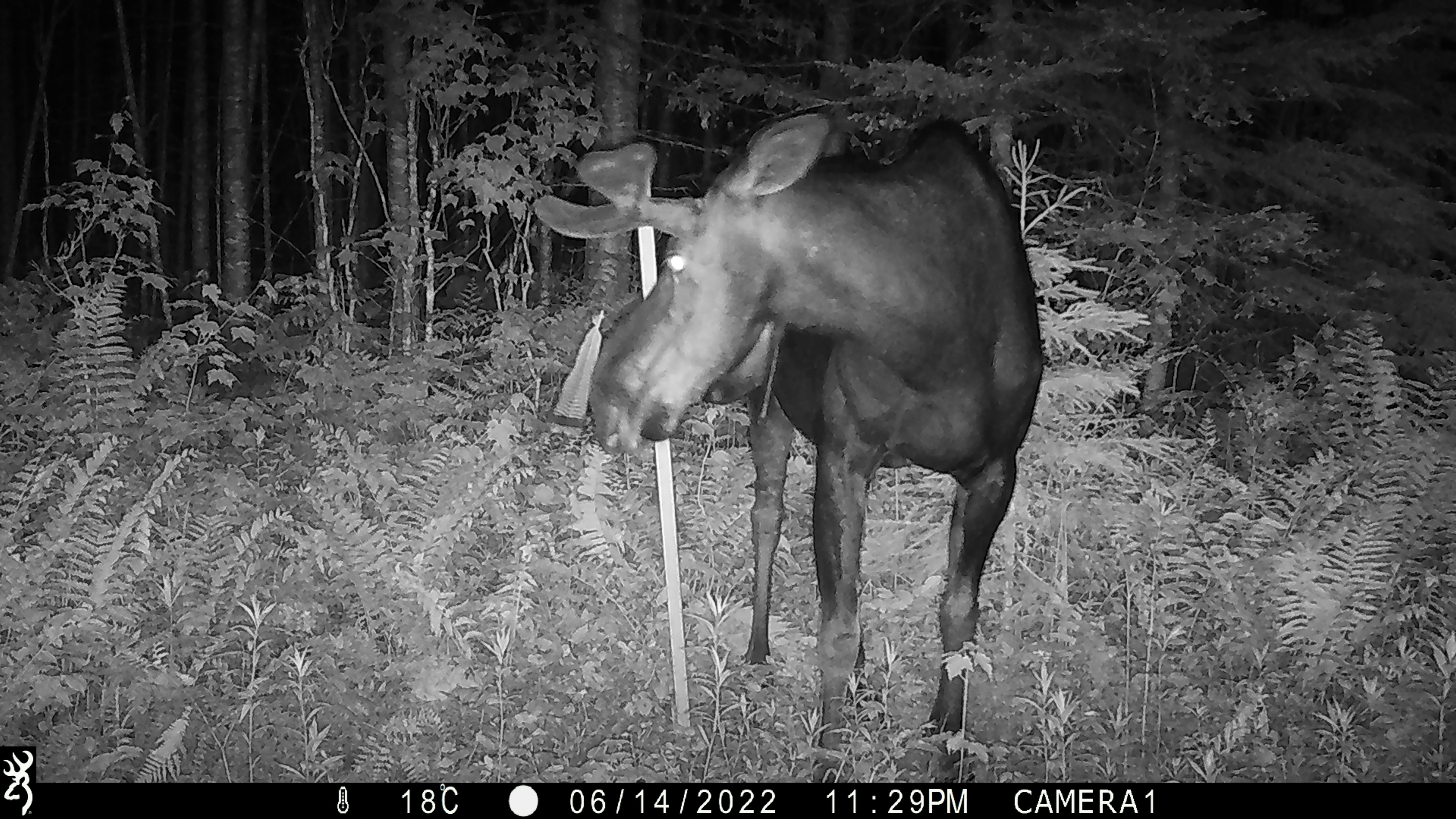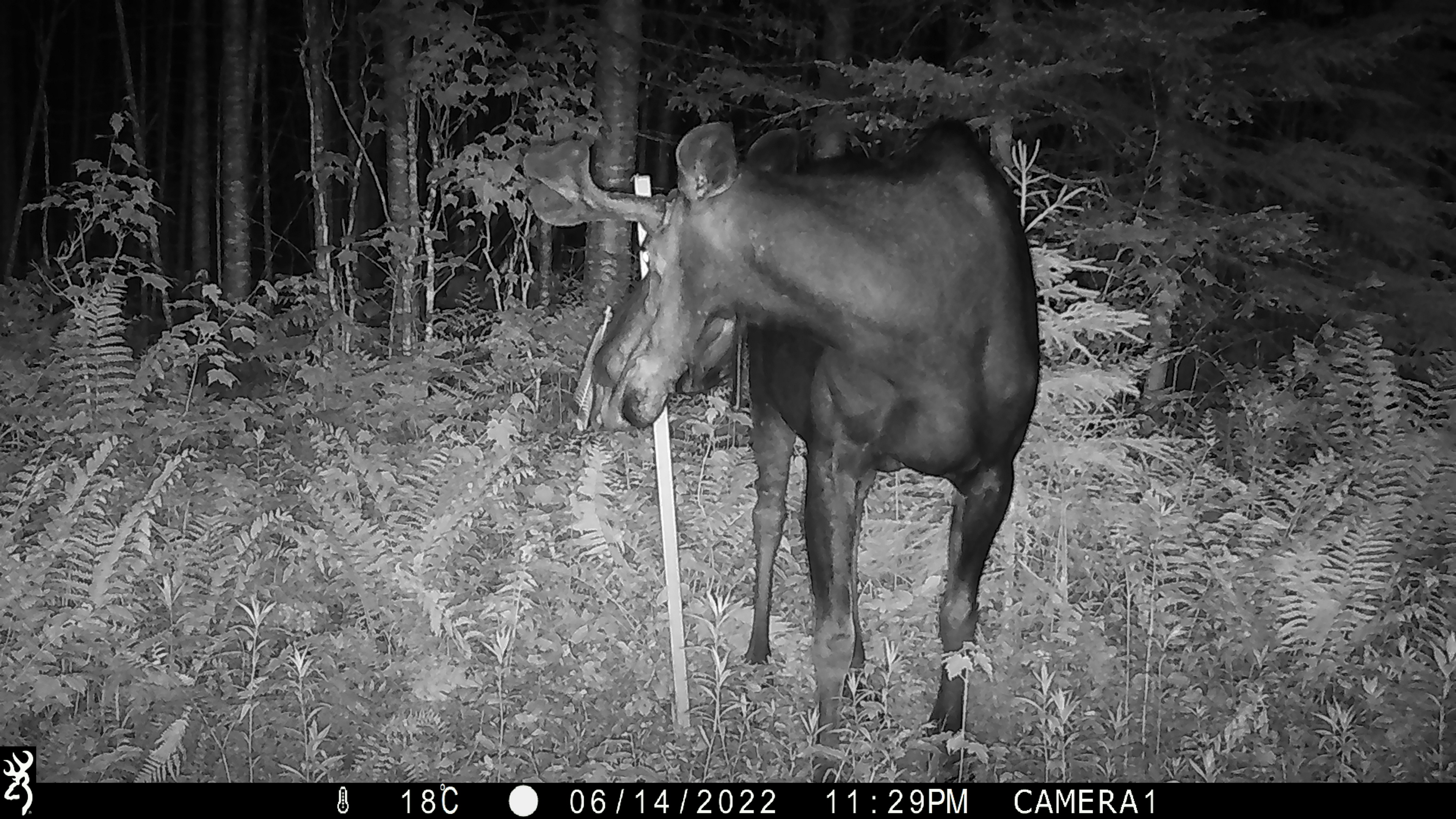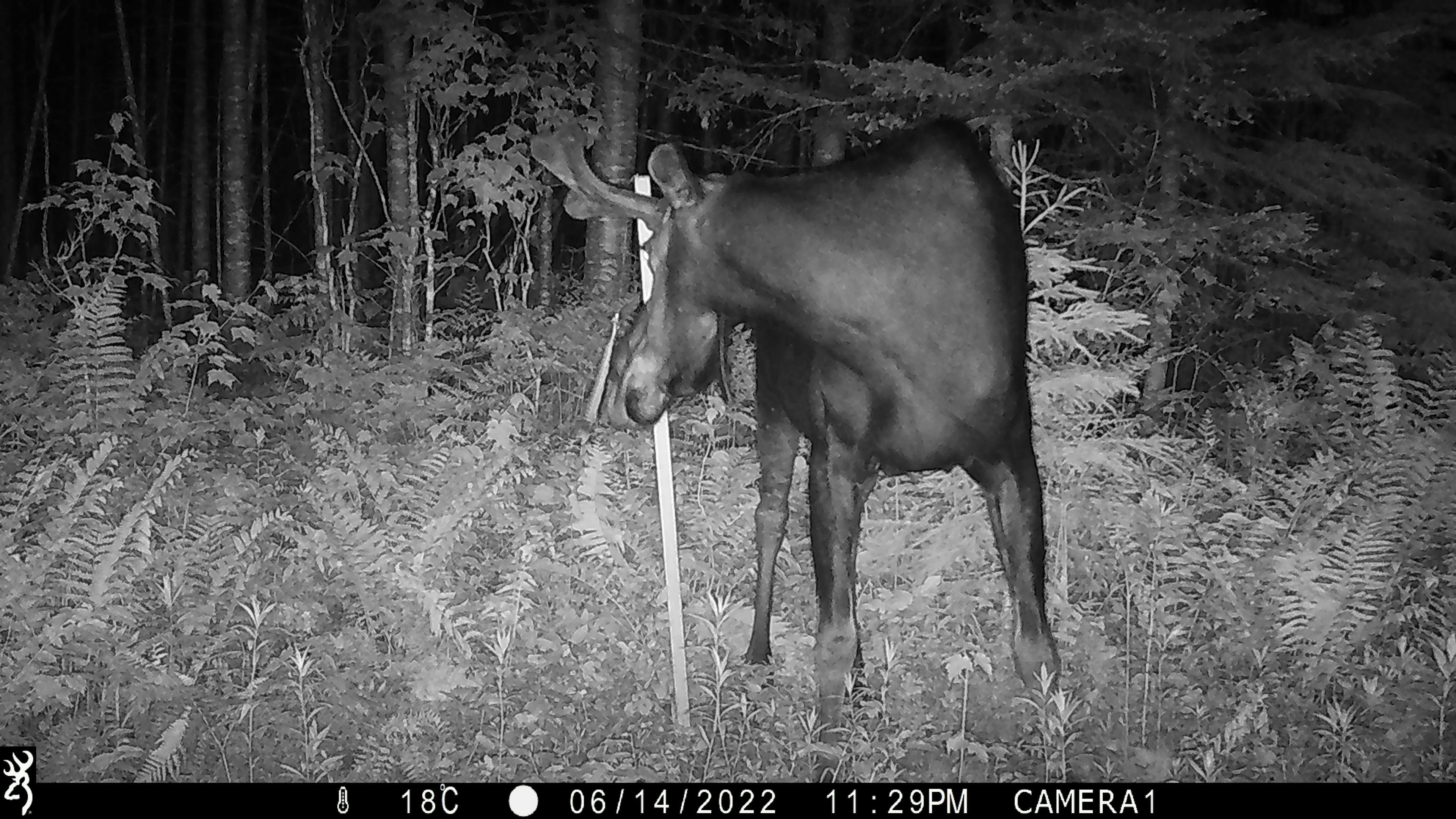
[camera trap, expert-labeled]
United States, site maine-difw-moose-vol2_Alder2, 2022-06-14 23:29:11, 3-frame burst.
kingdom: Animalia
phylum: Chordata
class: Mammalia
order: Artiodactyla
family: Cervidae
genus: Alces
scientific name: Alces alces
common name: moose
Moose (Alces alces).